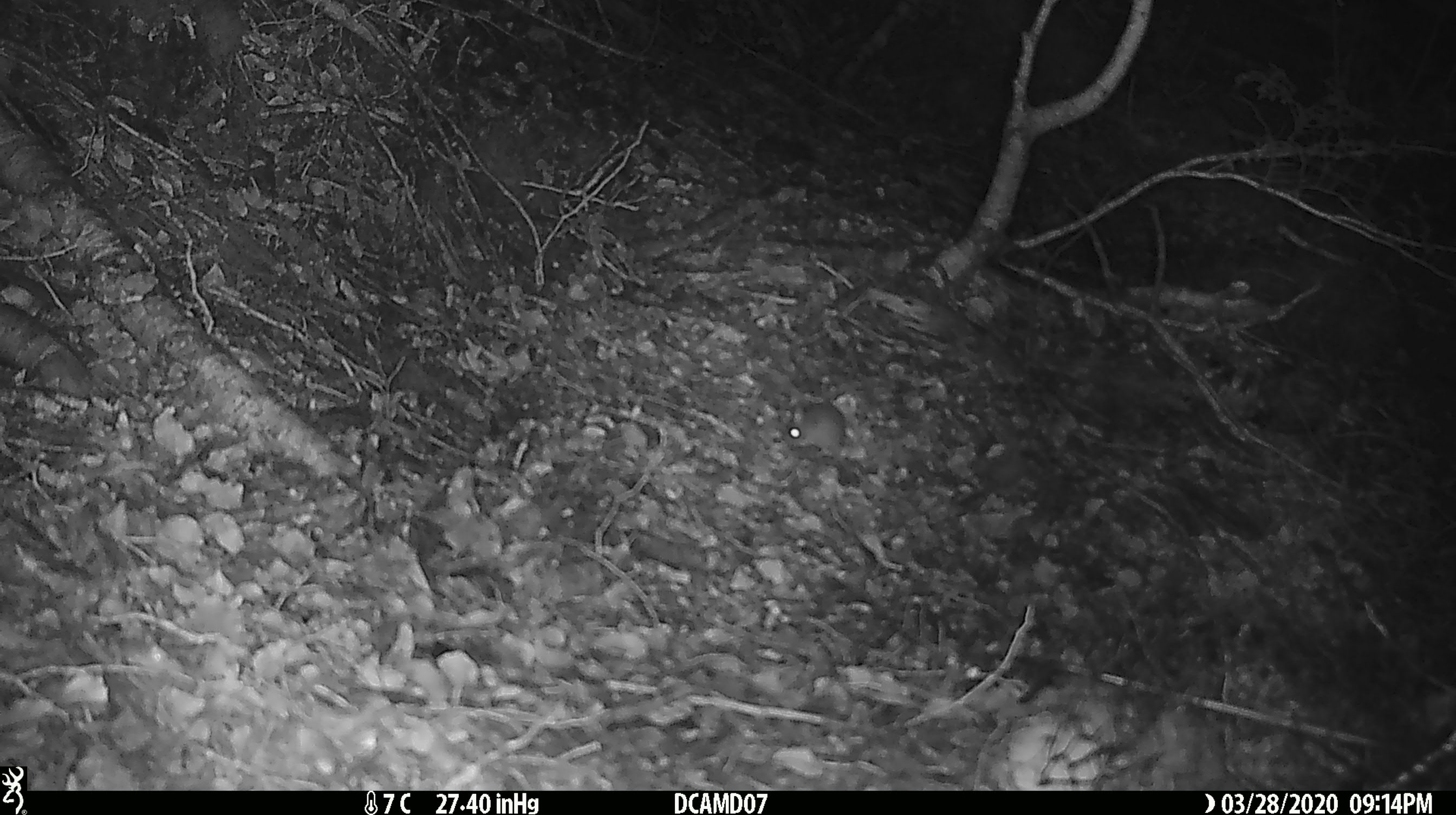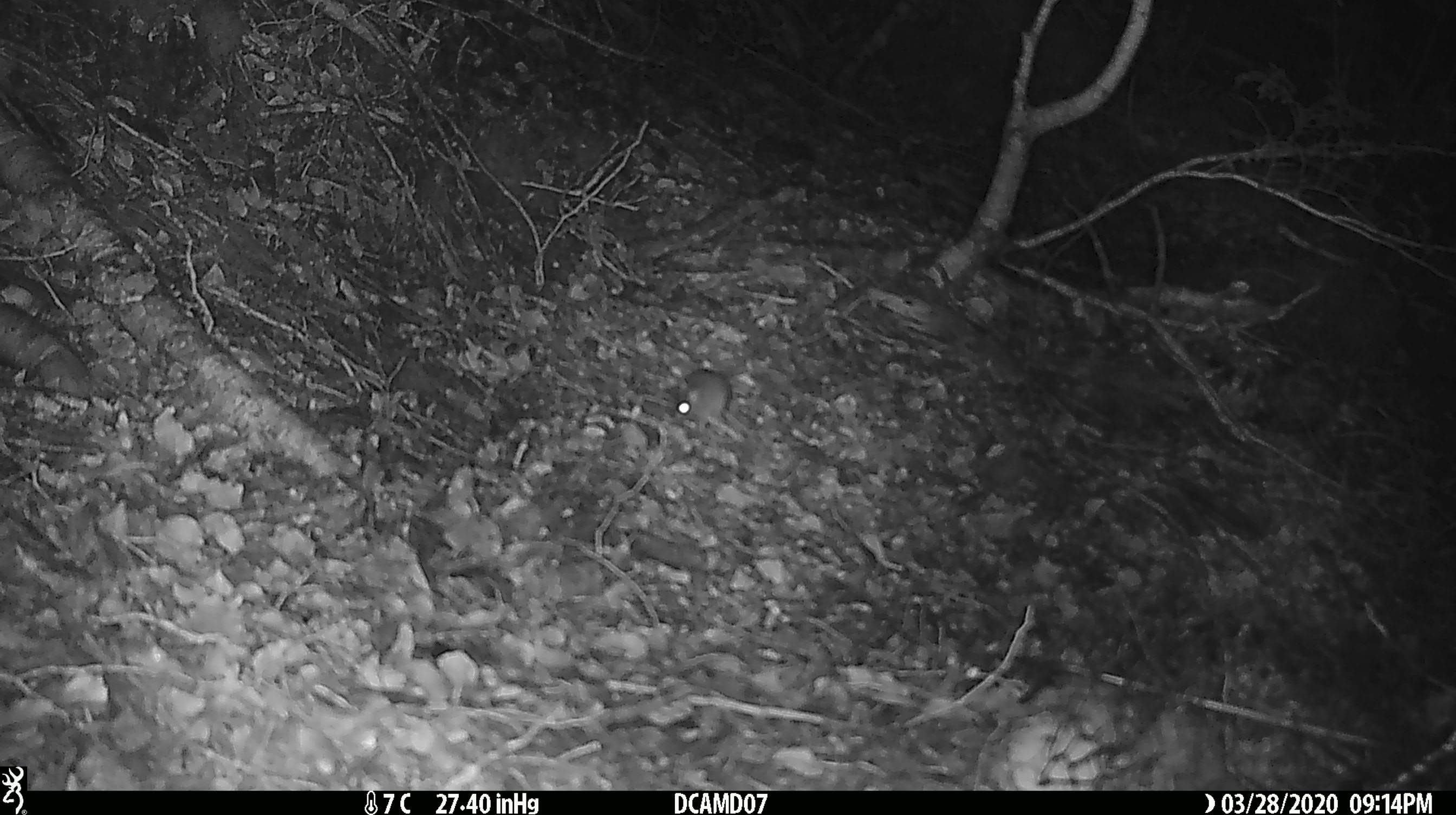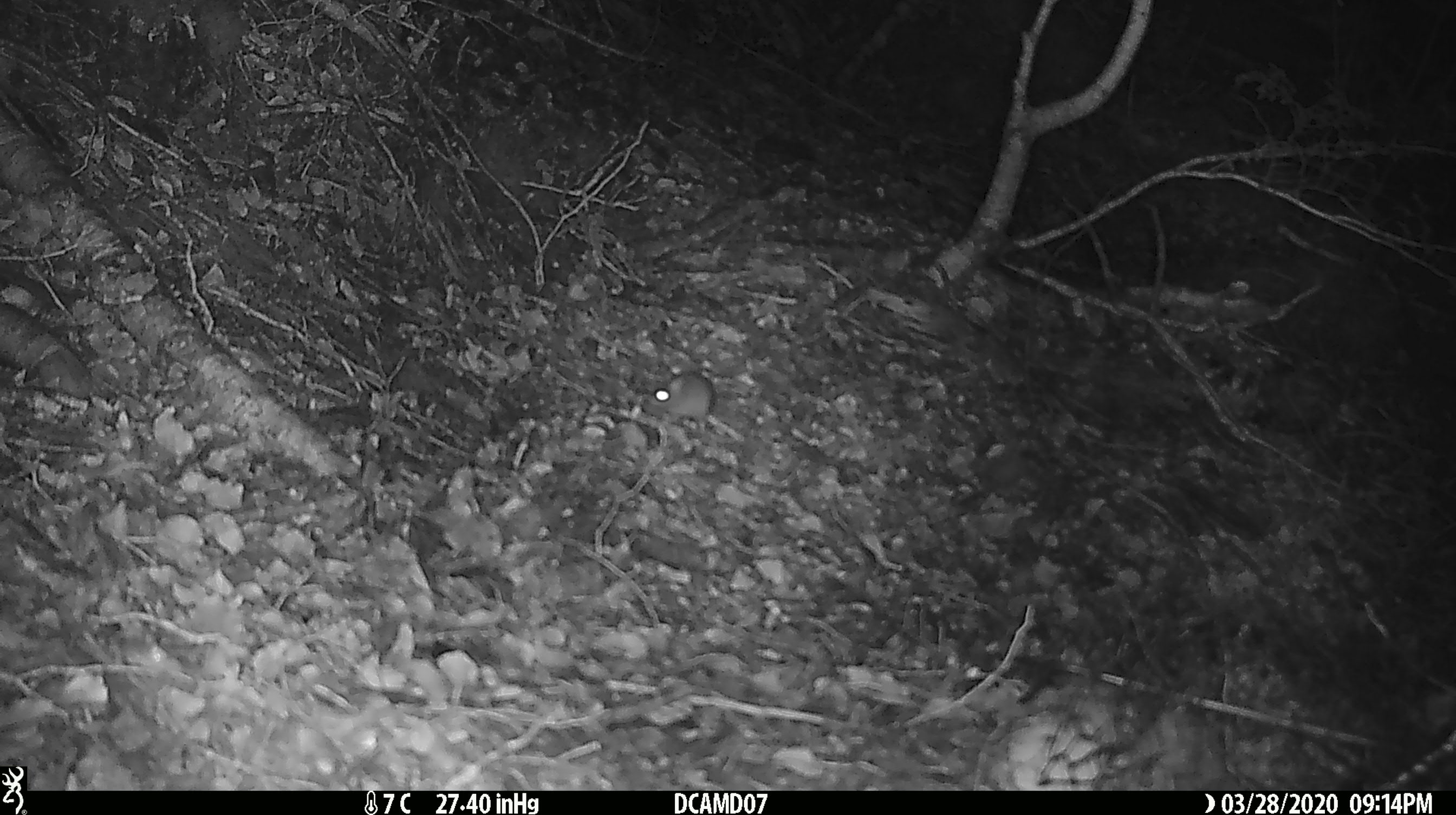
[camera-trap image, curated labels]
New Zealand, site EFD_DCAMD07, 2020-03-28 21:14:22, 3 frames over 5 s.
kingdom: Animalia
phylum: Chordata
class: Mammalia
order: Rodentia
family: Muridae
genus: Mus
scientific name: Mus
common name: mouse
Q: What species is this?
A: Mouse (Mus).